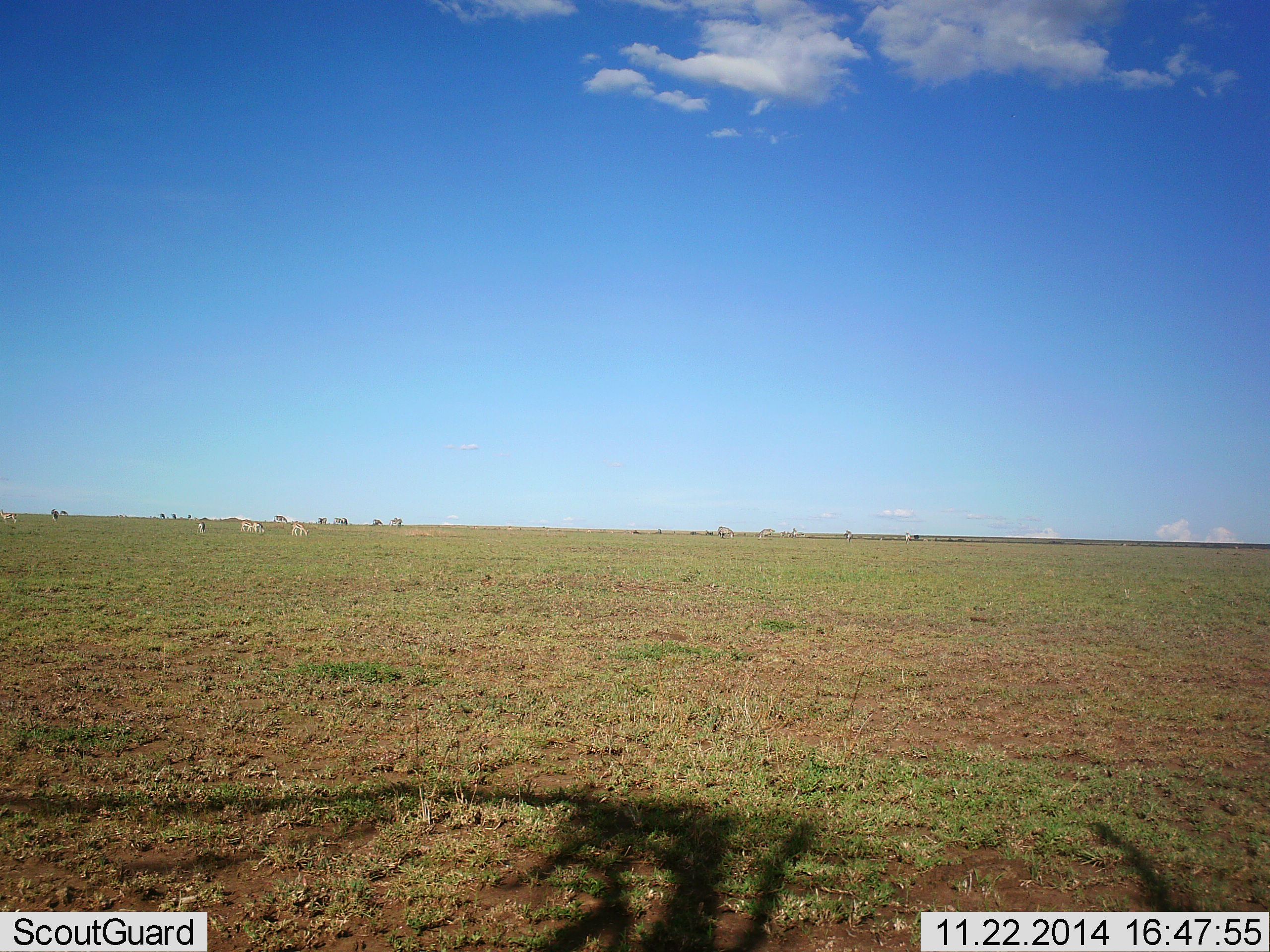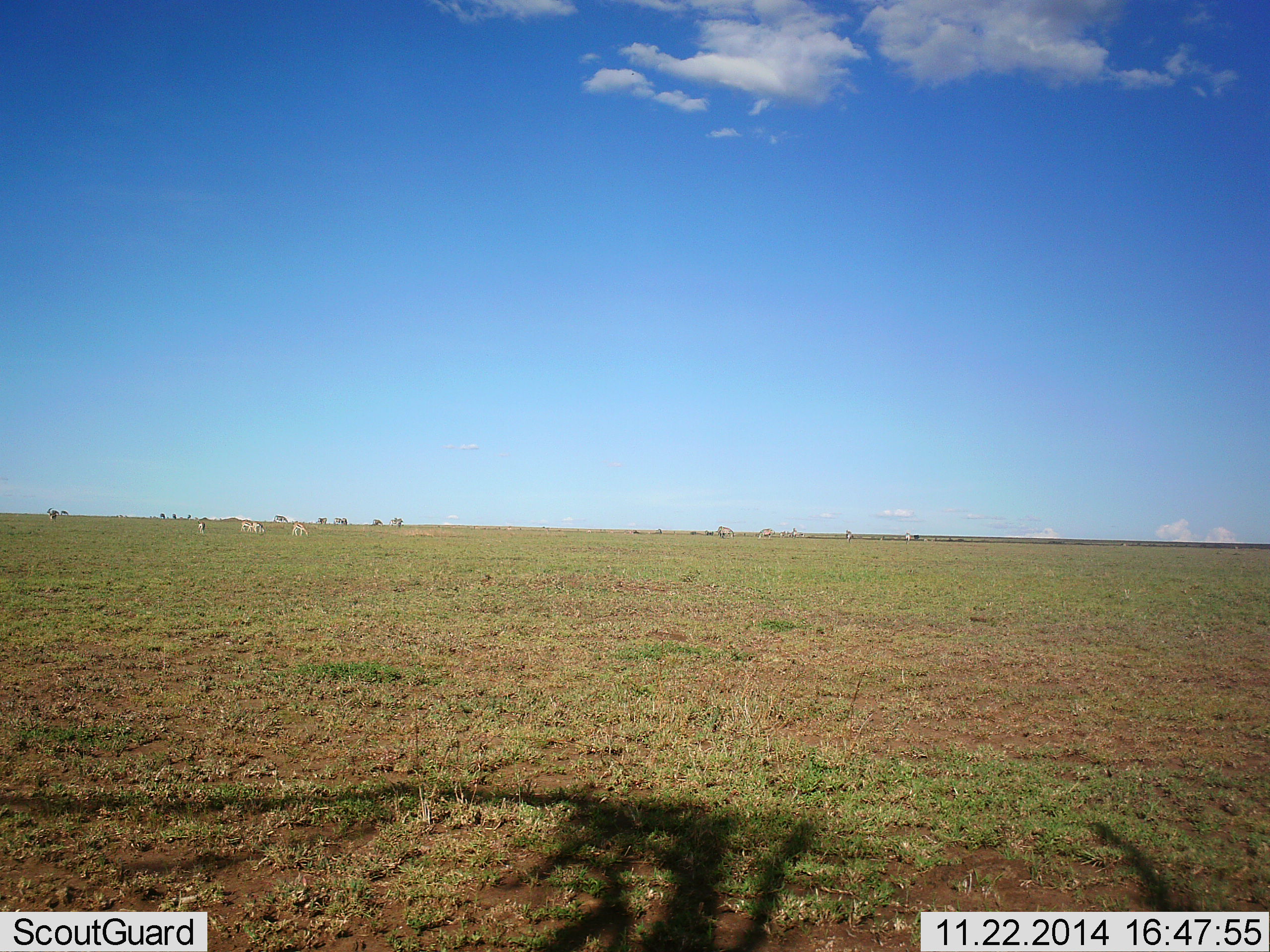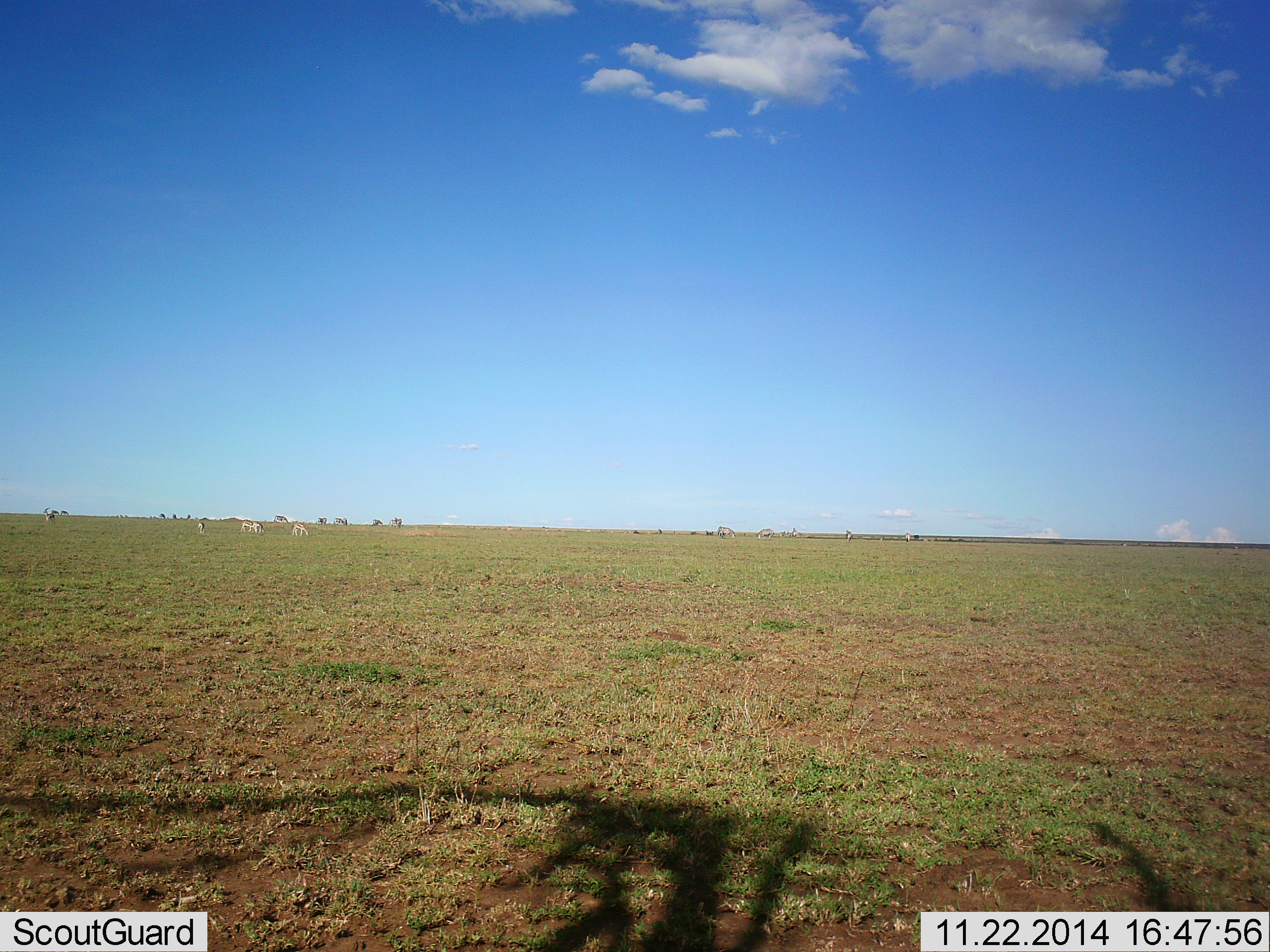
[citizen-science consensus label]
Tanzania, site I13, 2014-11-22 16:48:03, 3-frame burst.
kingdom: Animalia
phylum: Chordata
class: Mammalia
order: Artiodactyla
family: Bovidae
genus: Eudorcas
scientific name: Eudorcas thomsonii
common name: thomson's gazelle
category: gazellethomsons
Gazellethomsons (thomson's gazelle) (Eudorcas thomsonii), count 6. Behavior (volunteer vote fractions): standing 0%, resting 0%, moving 75%, interacting 0%. Young present (vote fraction): 0%. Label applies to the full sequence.